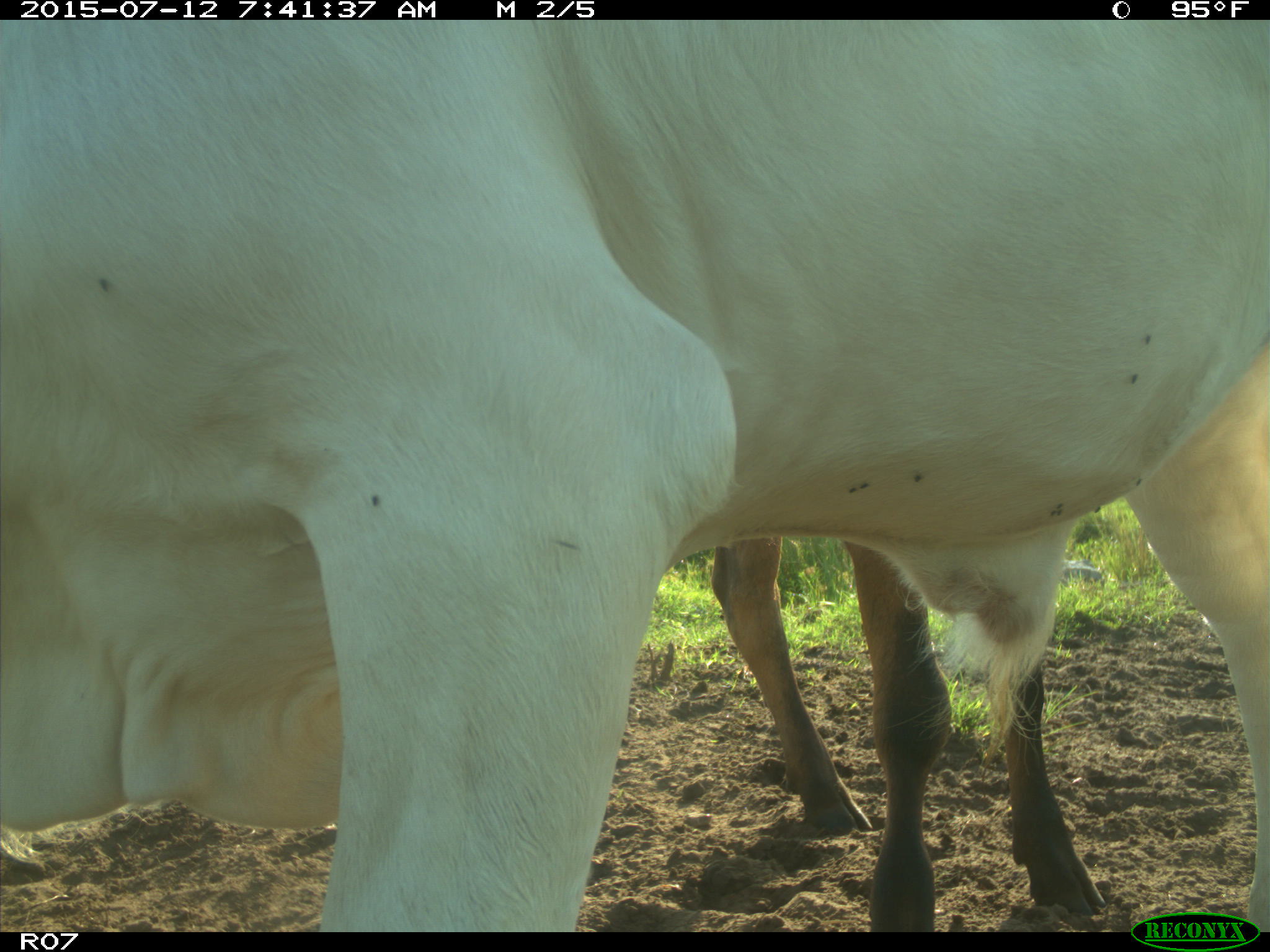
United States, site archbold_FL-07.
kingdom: Animalia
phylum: Chordata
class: Mammalia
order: Artiodactyla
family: Bovidae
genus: Bos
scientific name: Bos taurus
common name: domestic cow